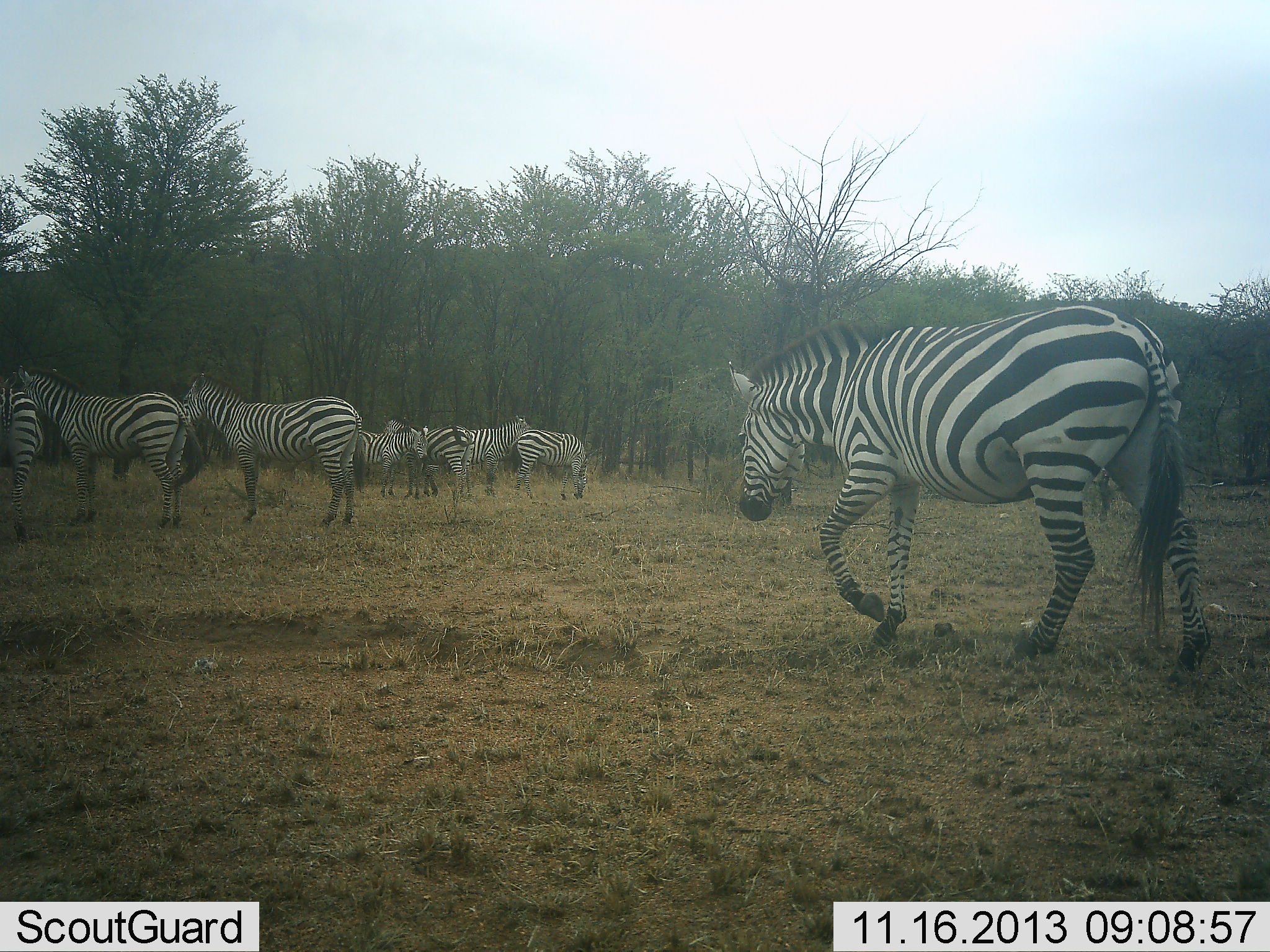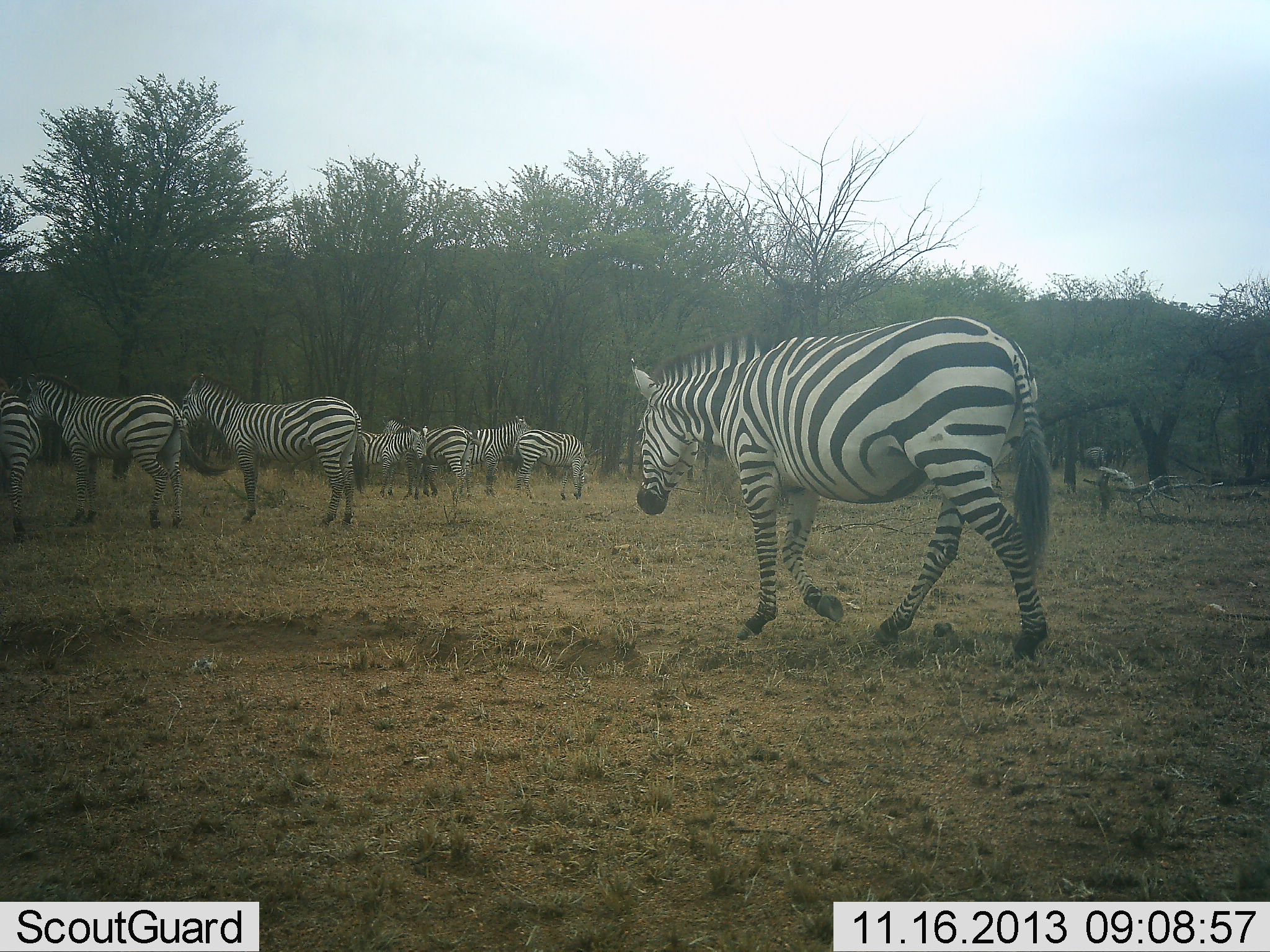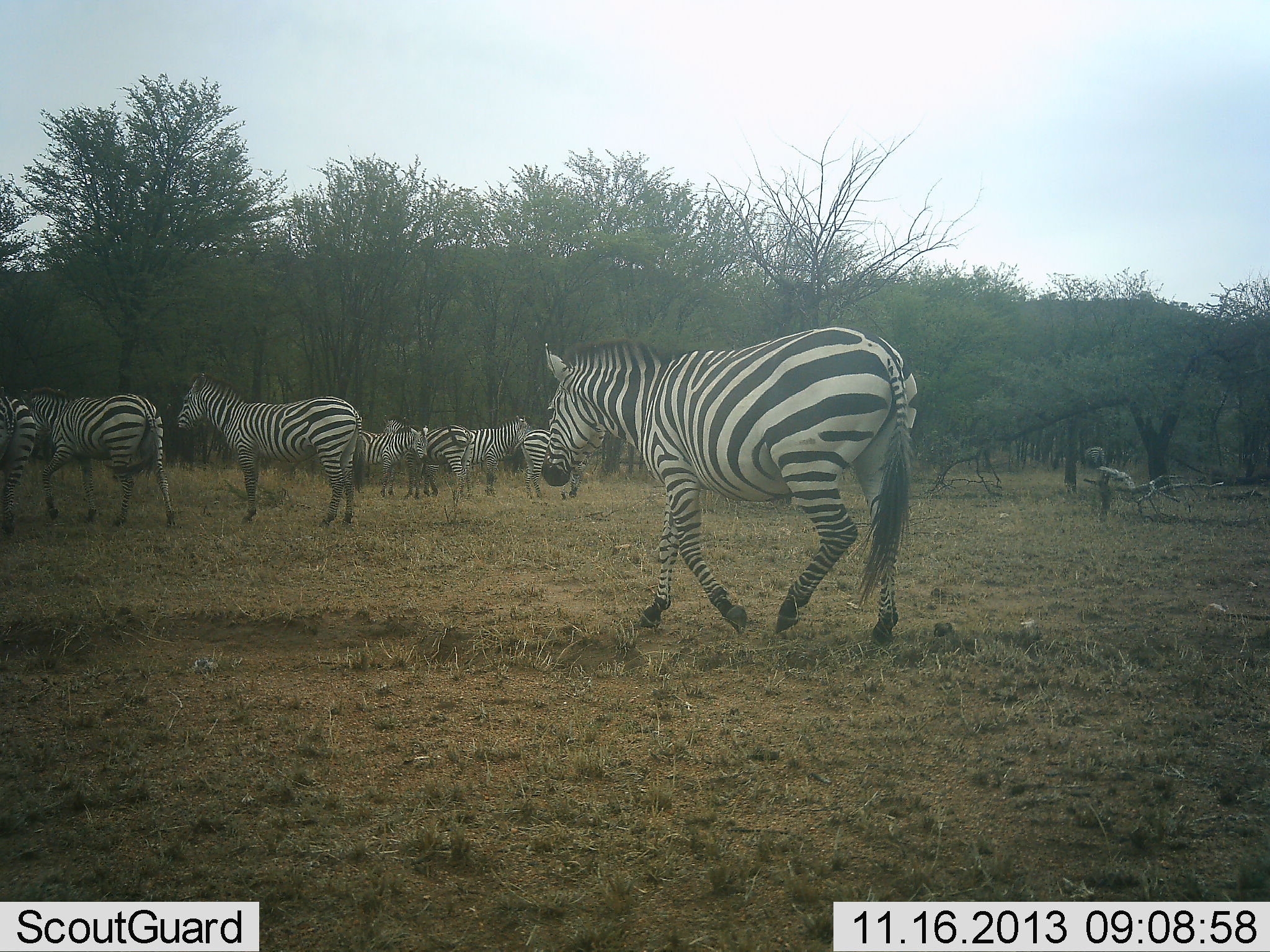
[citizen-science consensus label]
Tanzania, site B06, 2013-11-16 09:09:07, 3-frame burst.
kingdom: Animalia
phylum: Chordata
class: Mammalia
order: Perissodactyla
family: Equidae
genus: Equus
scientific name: Equus quagga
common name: plains zebra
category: zebra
Zebra (plains zebra) (Equus quagga), count 9. Behavior (volunteer vote fractions): standing 100%, resting 0%, moving 80%, interacting 10%. Young present (vote fraction): 0%. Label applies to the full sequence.